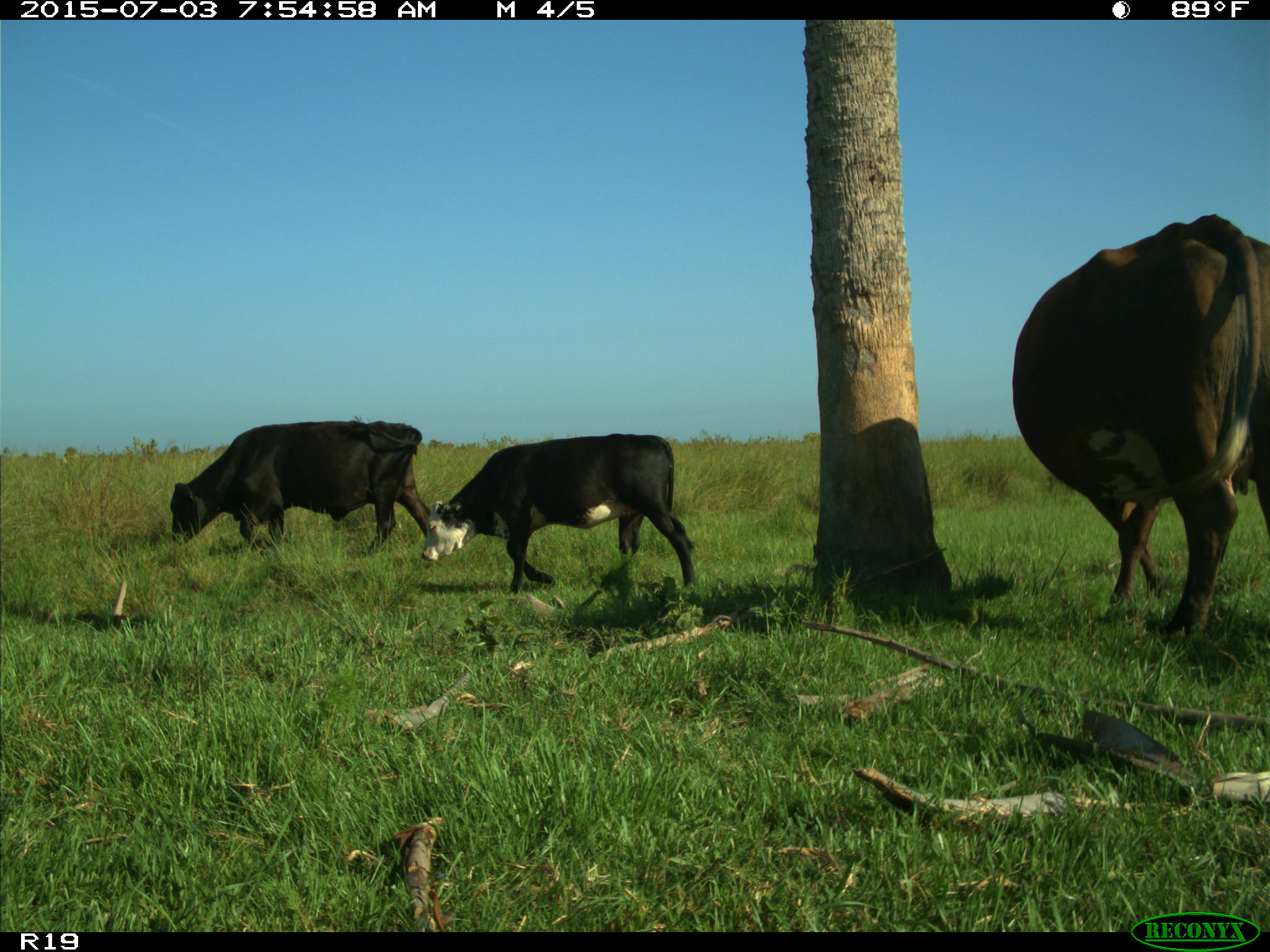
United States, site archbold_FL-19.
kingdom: Animalia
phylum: Chordata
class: Mammalia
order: Artiodactyla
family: Bovidae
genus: Bos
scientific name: Bos taurus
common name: domestic cow